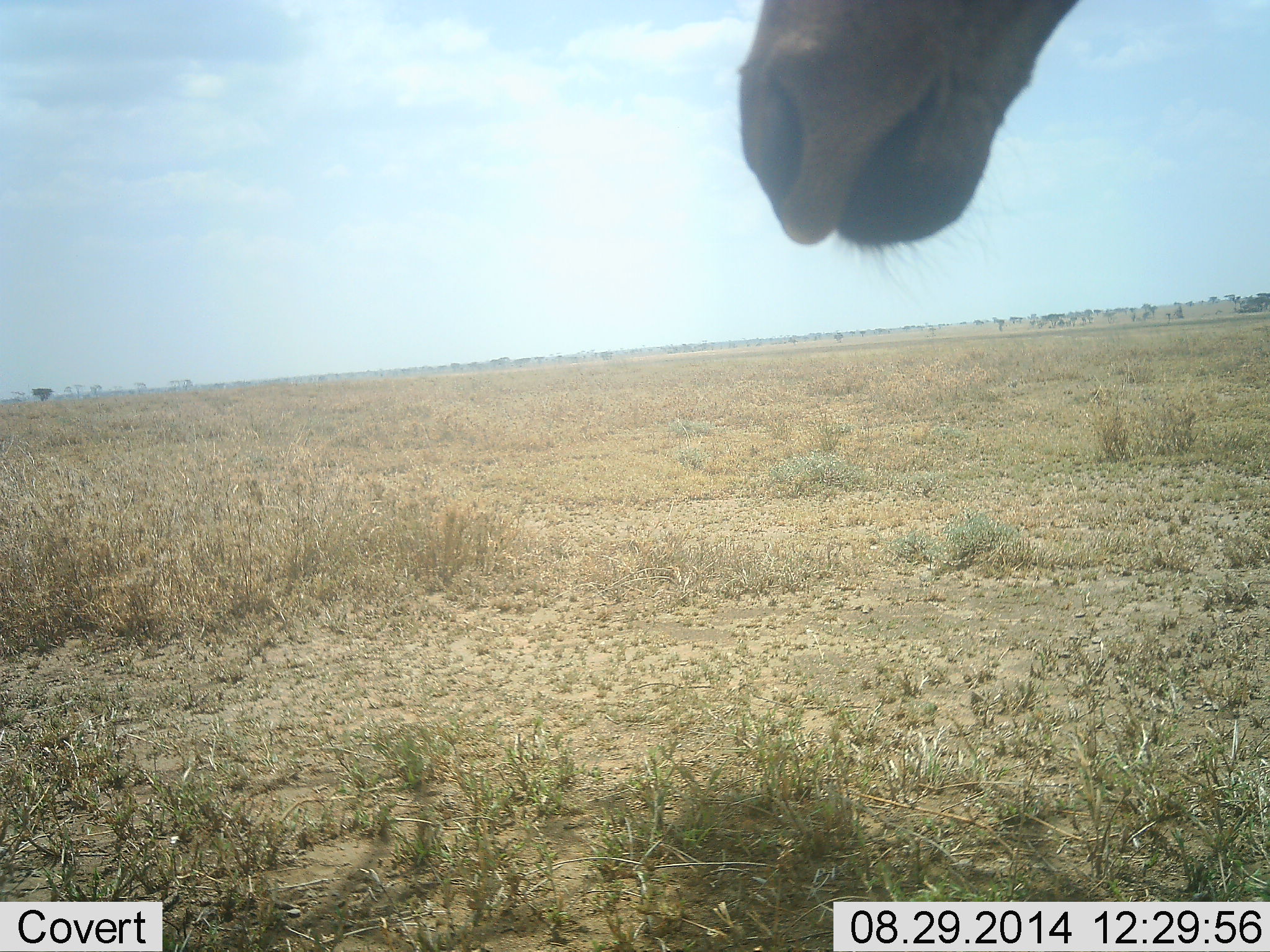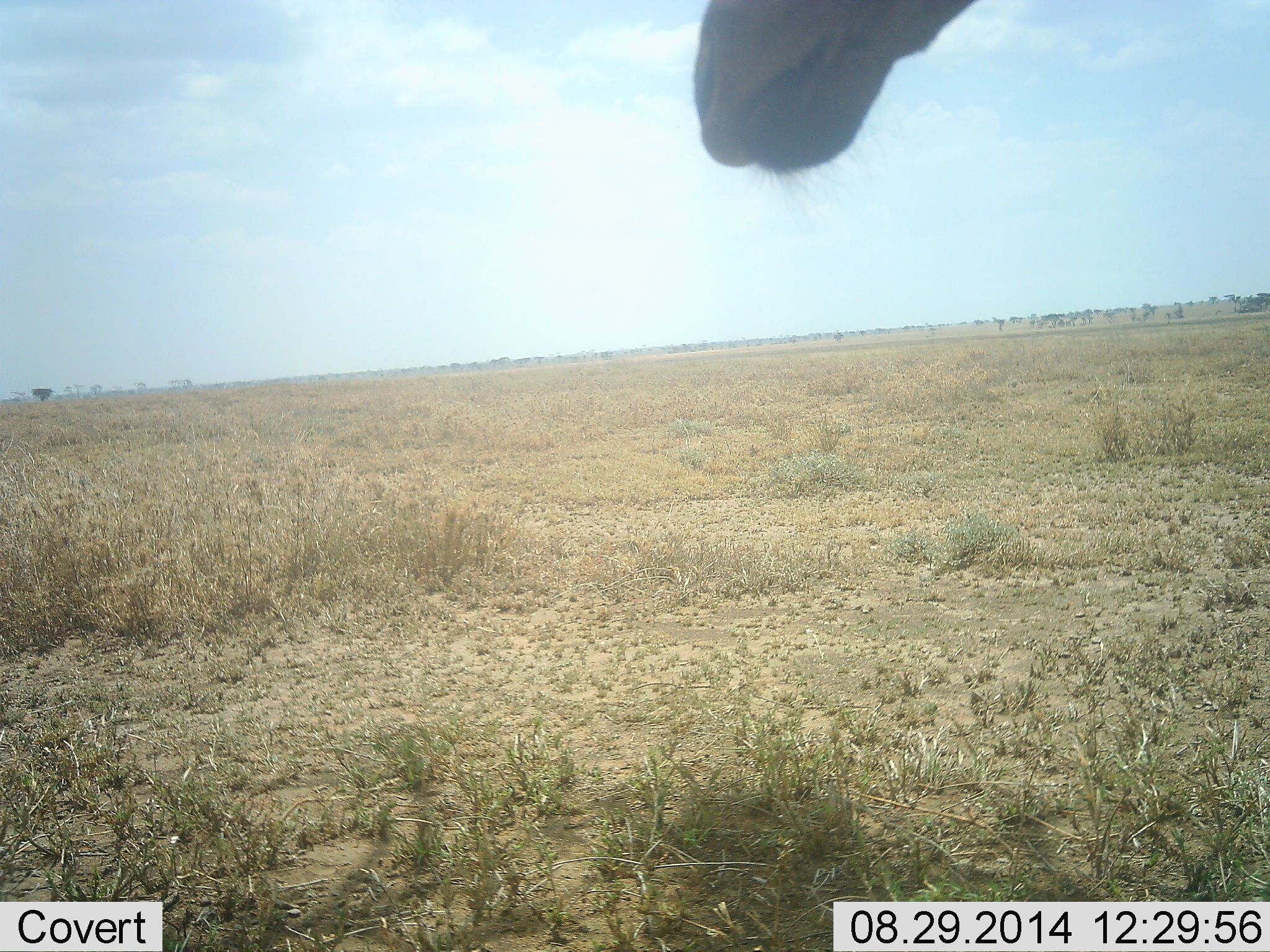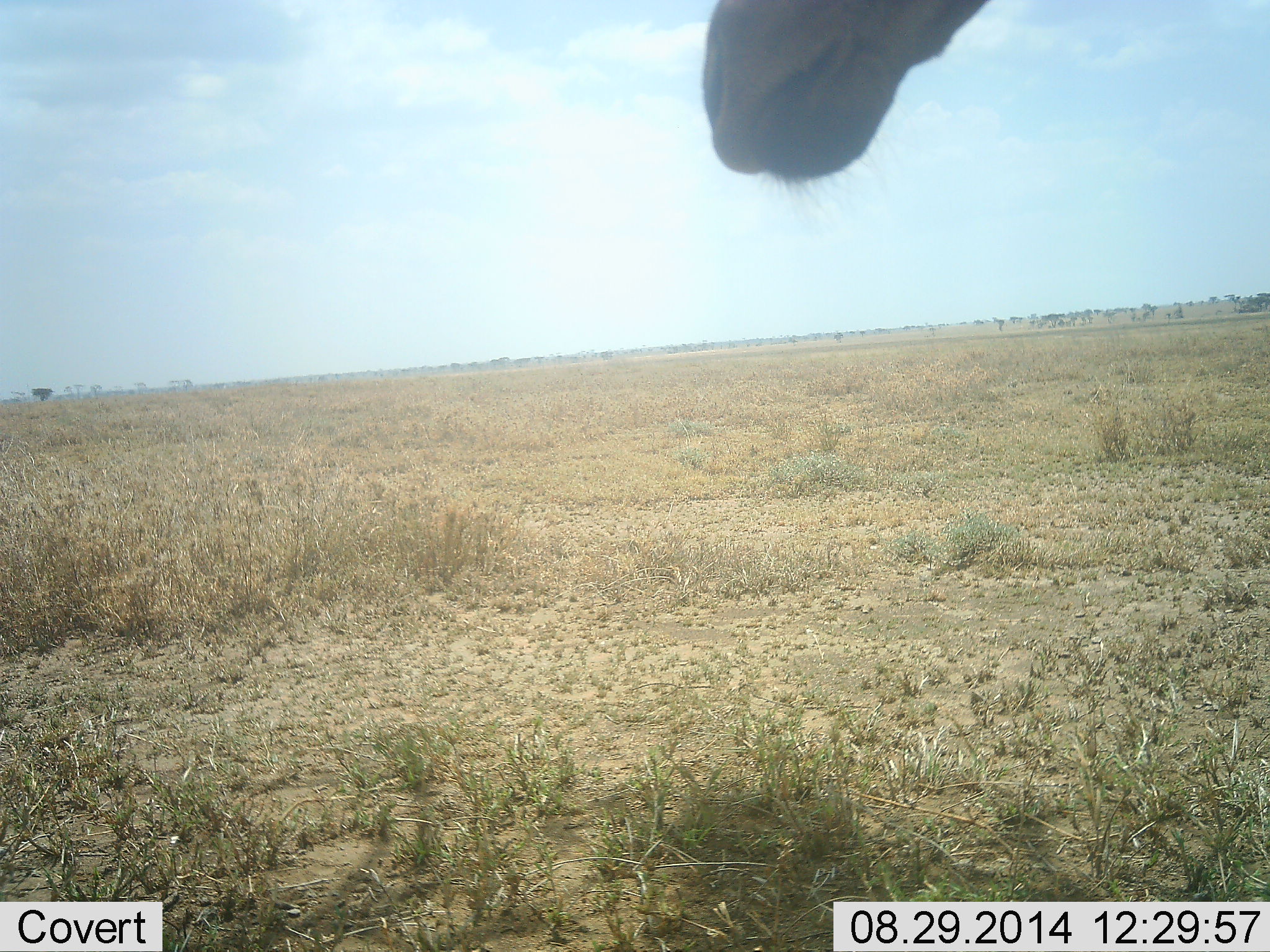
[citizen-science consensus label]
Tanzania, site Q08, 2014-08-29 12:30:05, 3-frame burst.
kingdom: Animalia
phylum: Chordata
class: Mammalia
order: Artiodactyla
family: Giraffidae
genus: Giraffa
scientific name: Giraffa camelopardalis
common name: giraffe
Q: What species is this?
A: Giraffe (Giraffa camelopardalis).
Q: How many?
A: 1.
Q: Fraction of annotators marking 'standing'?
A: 70%.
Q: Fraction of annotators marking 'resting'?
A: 0%.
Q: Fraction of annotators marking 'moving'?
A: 30%.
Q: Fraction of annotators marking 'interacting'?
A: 0%.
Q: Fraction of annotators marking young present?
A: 0%.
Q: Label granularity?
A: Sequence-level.